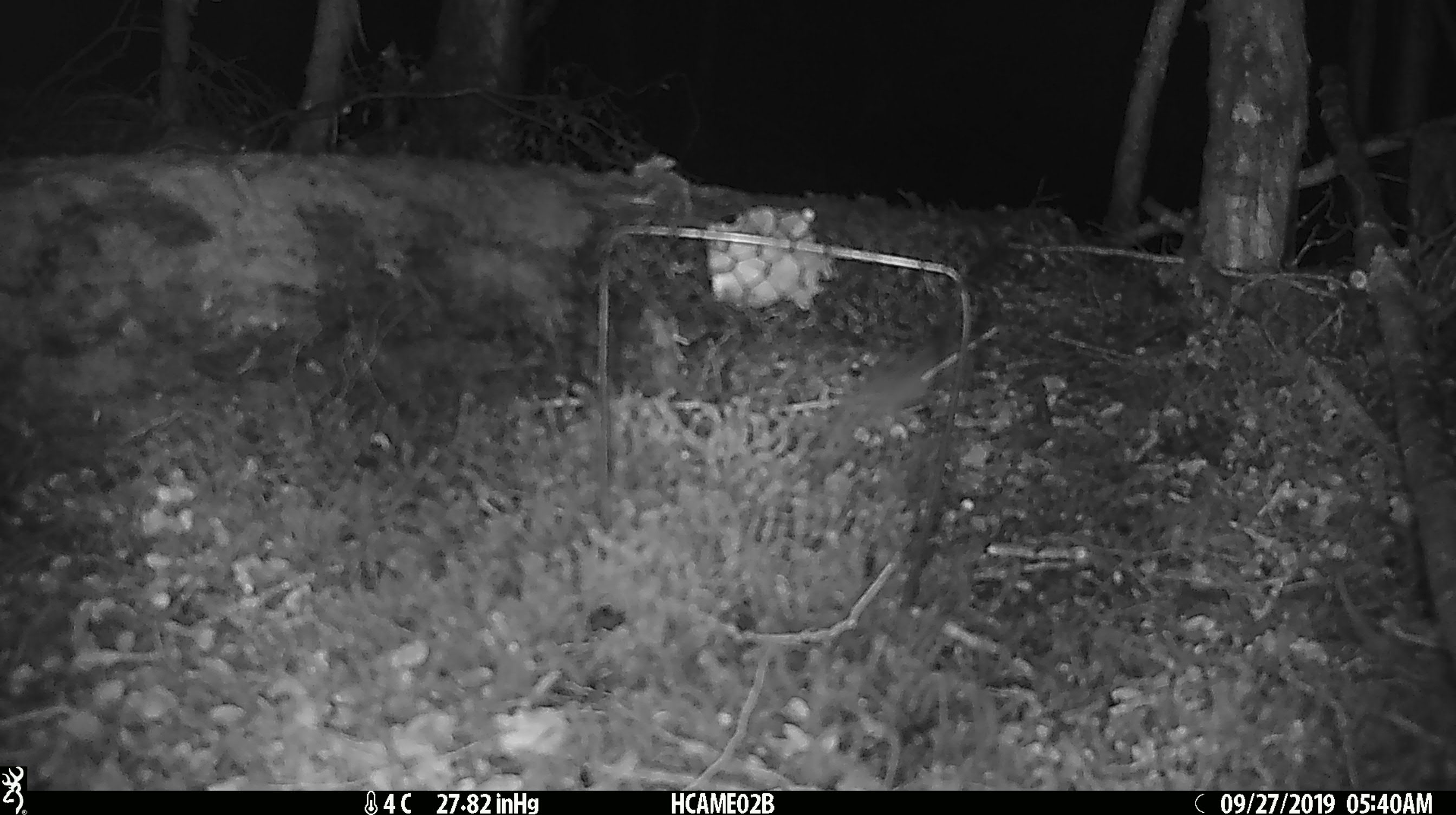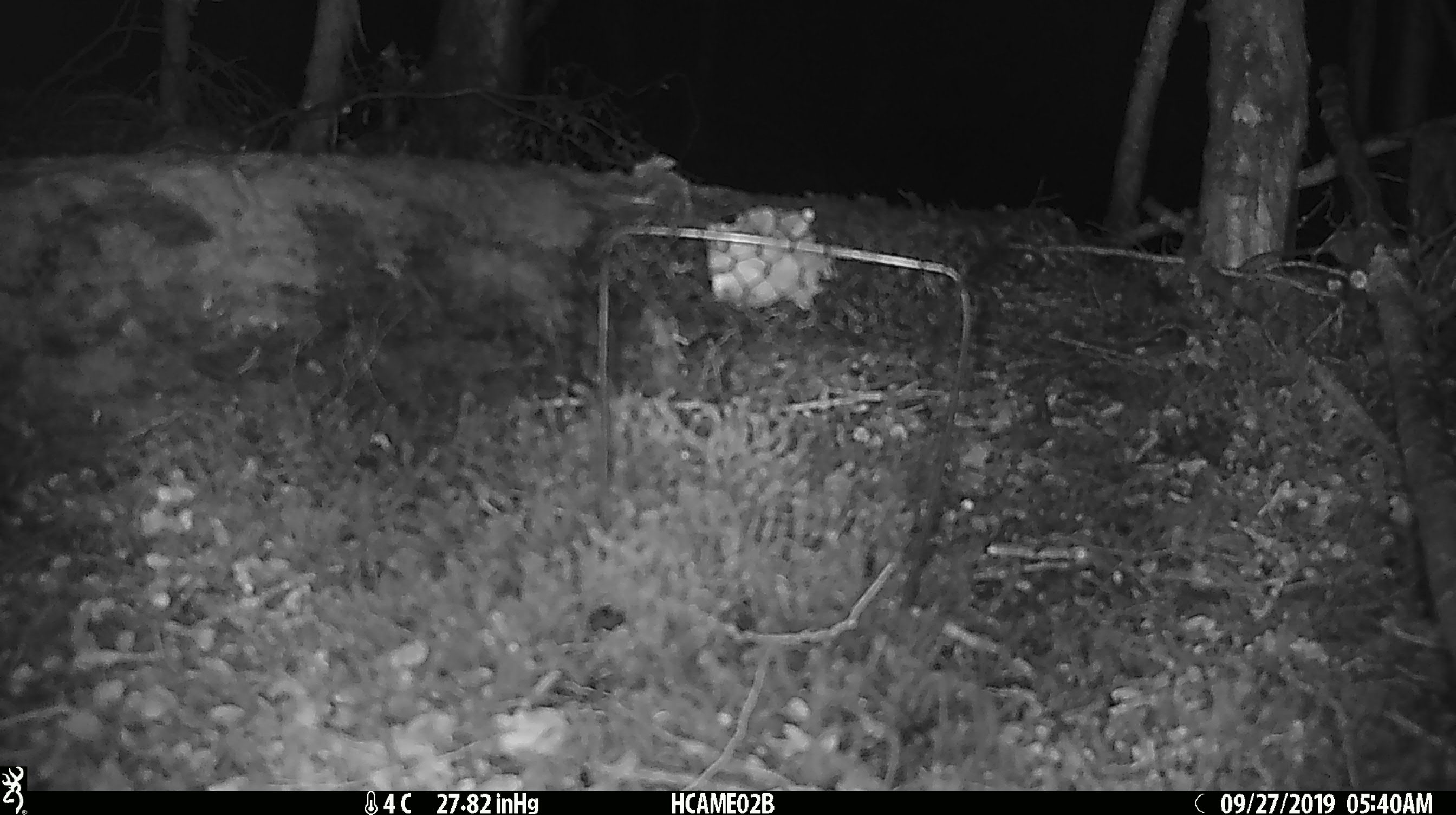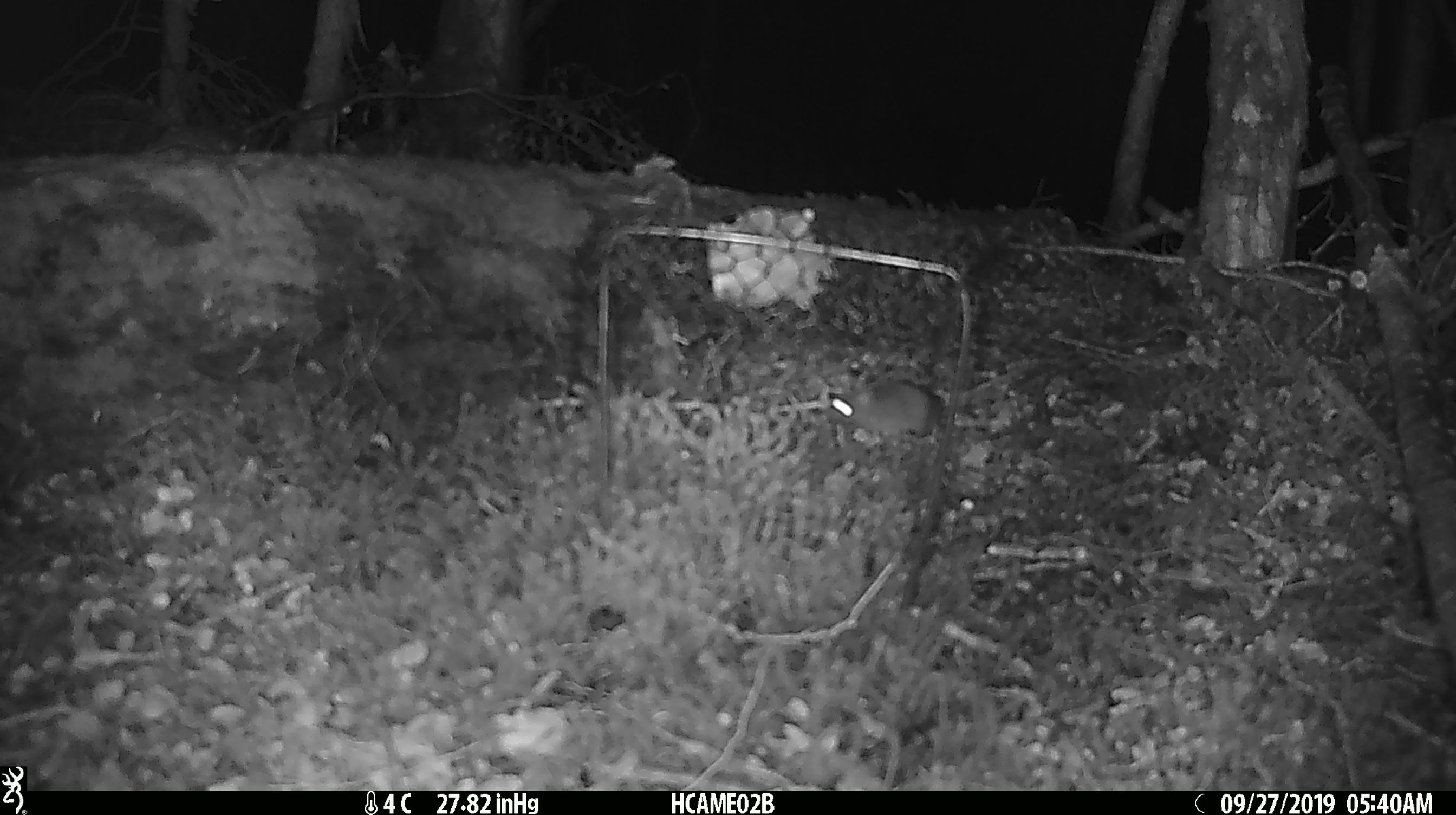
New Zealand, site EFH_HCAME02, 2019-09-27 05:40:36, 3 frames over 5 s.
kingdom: Animalia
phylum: Chordata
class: Mammalia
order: Rodentia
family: Muridae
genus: Mus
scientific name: Mus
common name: mouse